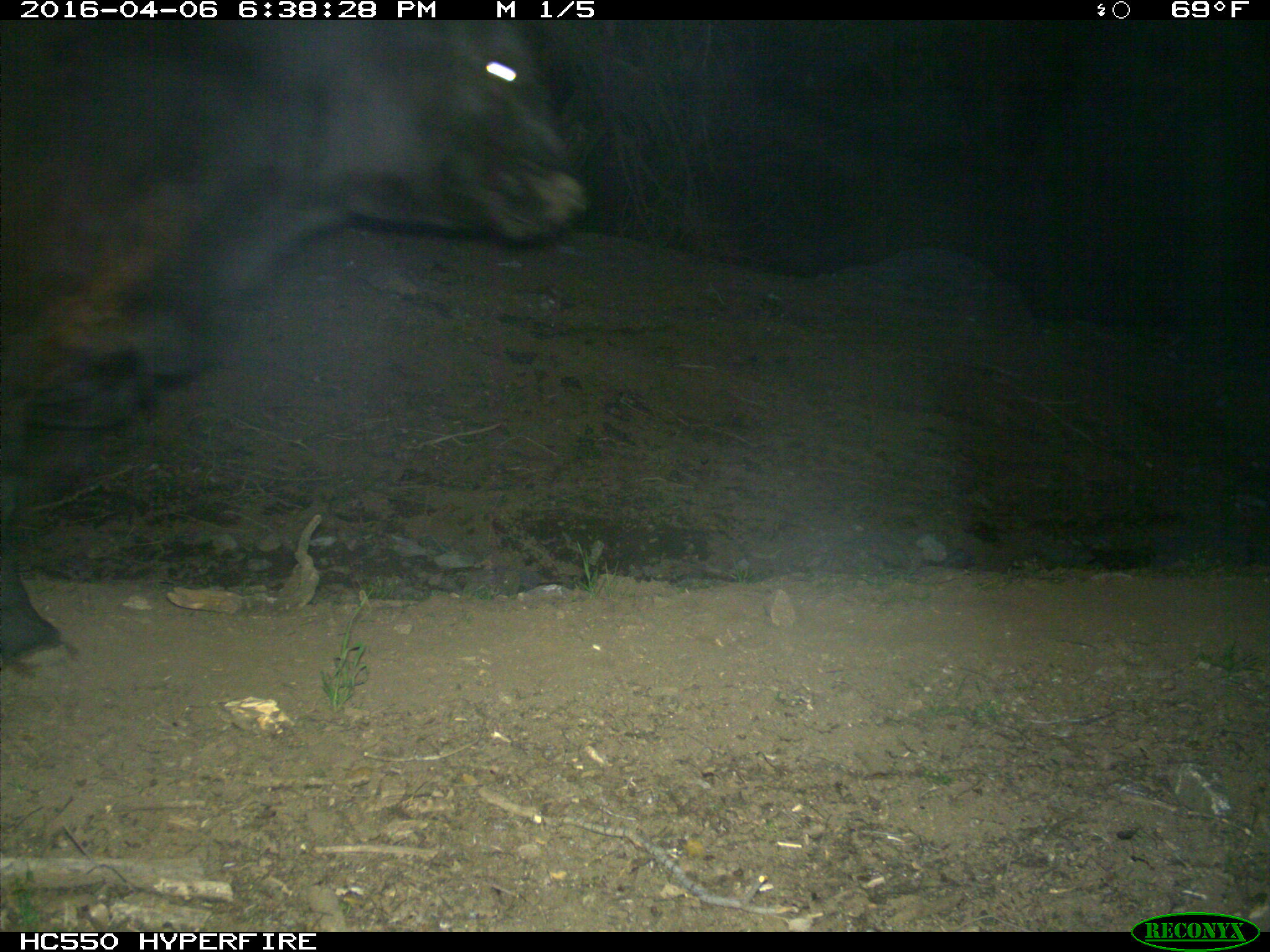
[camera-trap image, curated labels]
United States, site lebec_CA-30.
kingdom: Animalia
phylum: Chordata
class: Mammalia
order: Artiodactyla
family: Bovidae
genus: Bos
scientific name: Bos taurus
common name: domestic cow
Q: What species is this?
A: Bos taurus (domestic cow).